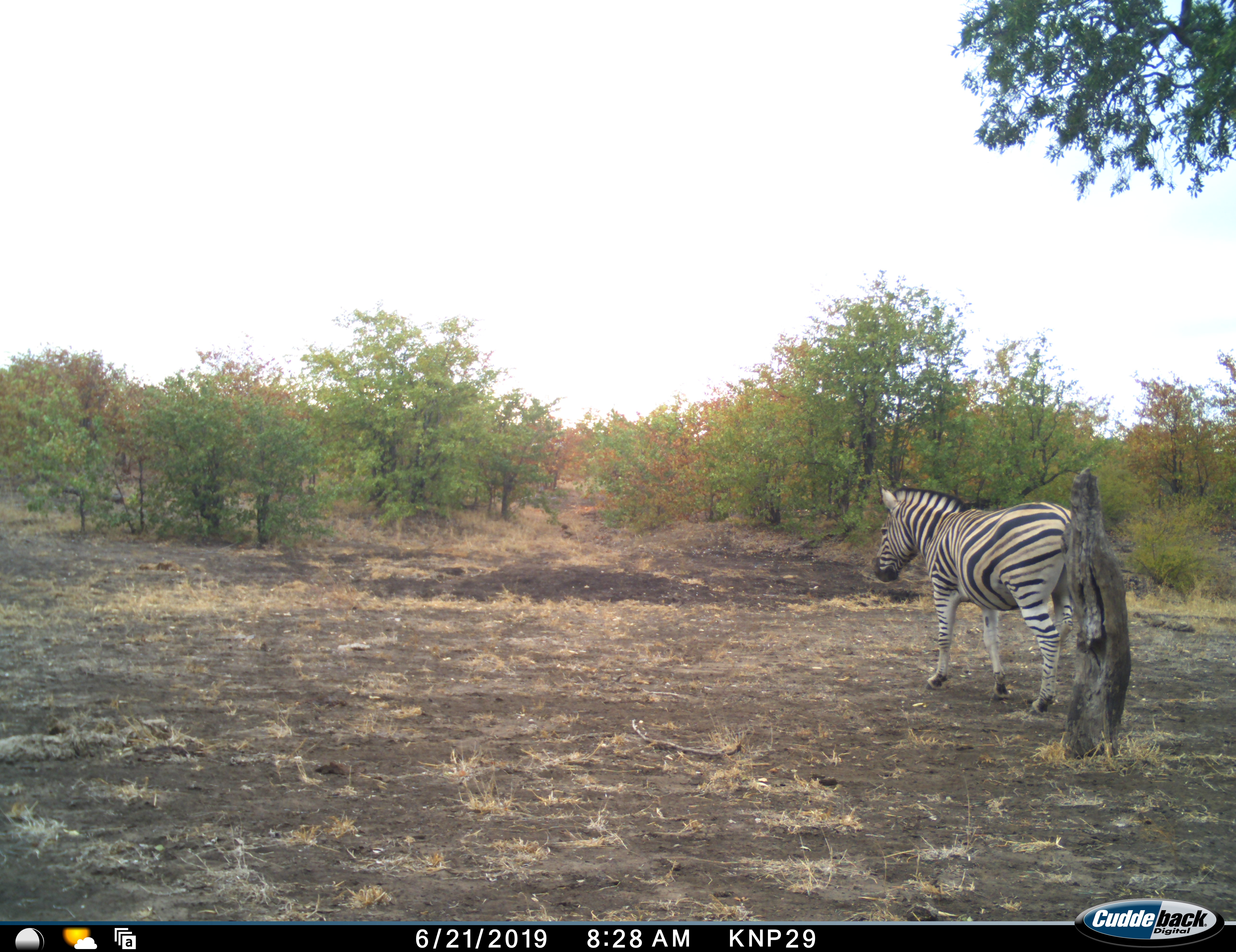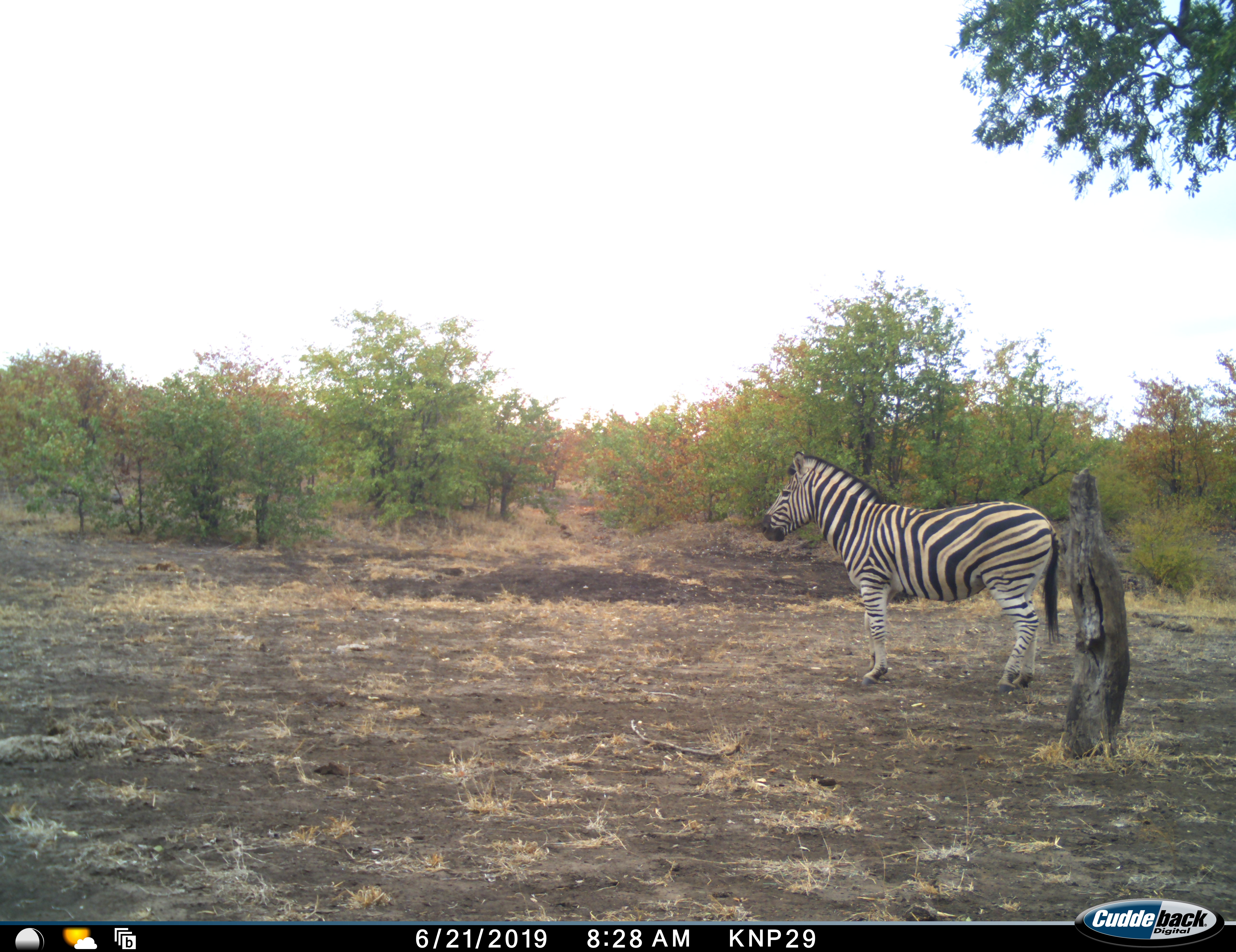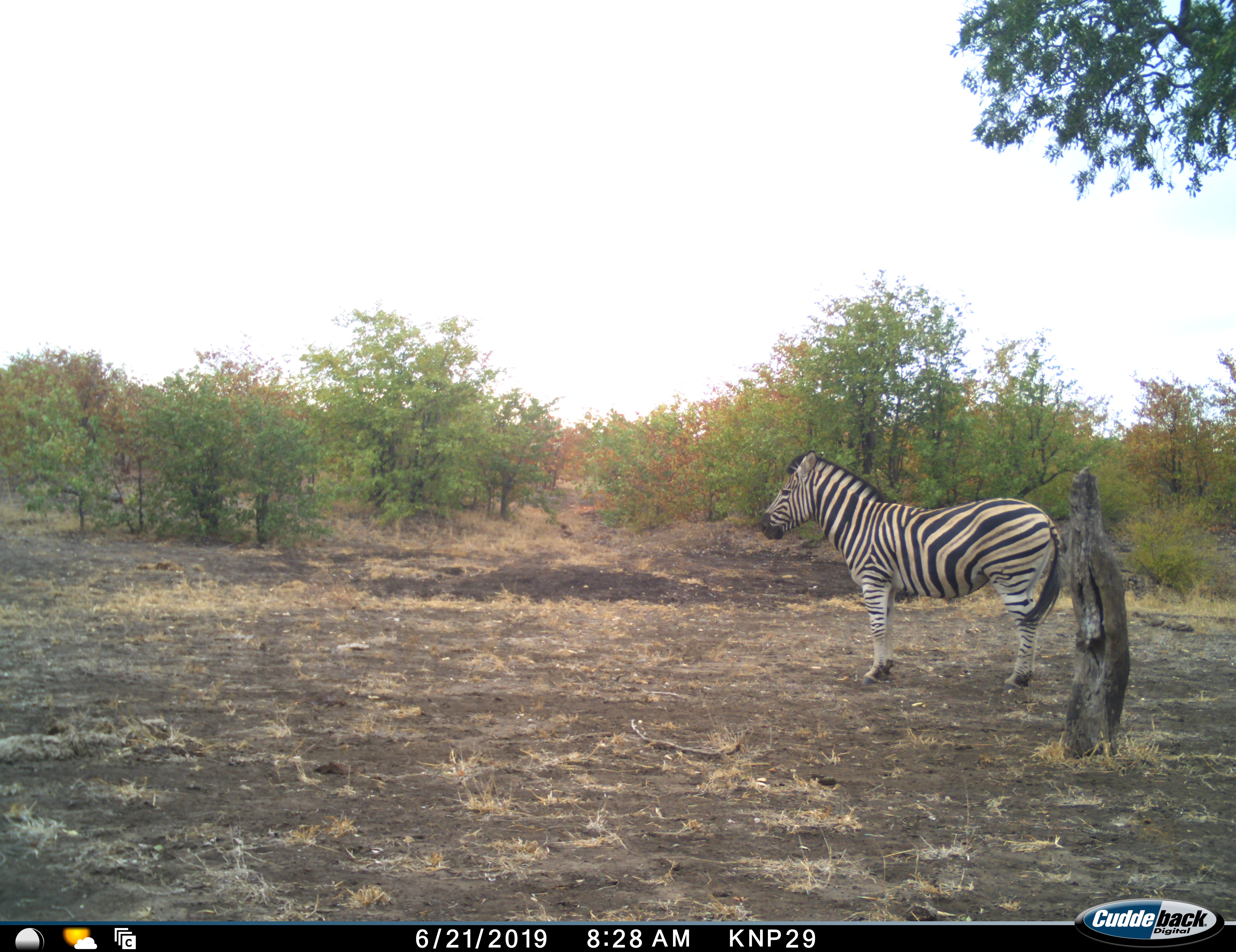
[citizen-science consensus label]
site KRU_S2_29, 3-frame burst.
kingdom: Animalia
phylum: Chordata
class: Mammalia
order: Perissodactyla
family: Equidae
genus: Equus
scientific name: Equus quagga burchellii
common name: burchell's zebra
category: zebraburchells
Zebraburchells (burchell's zebra) (Equus quagga burchellii), count 1. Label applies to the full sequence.